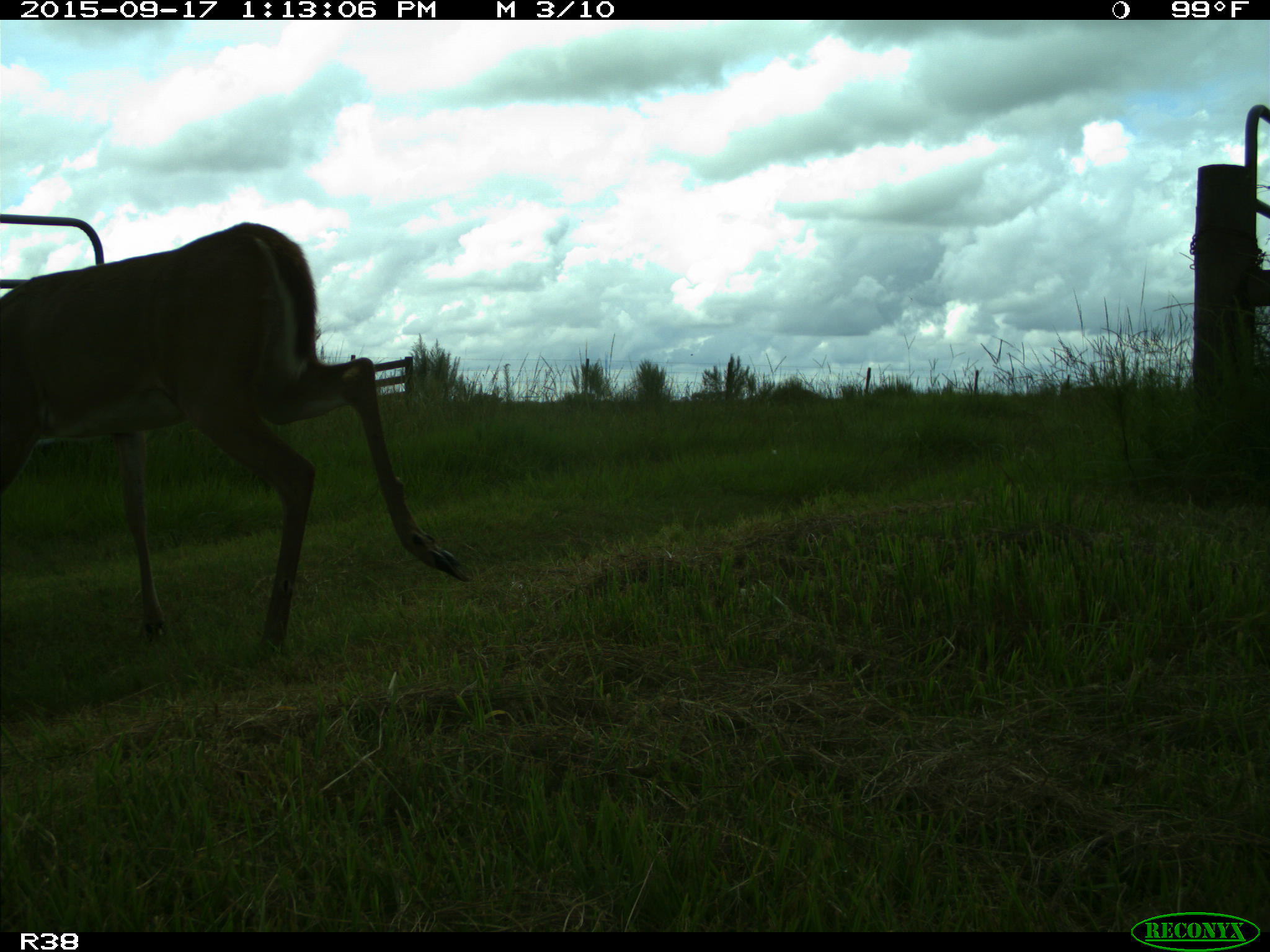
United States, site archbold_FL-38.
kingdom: Animalia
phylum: Chordata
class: Mammalia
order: Artiodactyla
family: Cervidae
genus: Odocoileus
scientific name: Odocoileus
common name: deer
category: unidentified deer